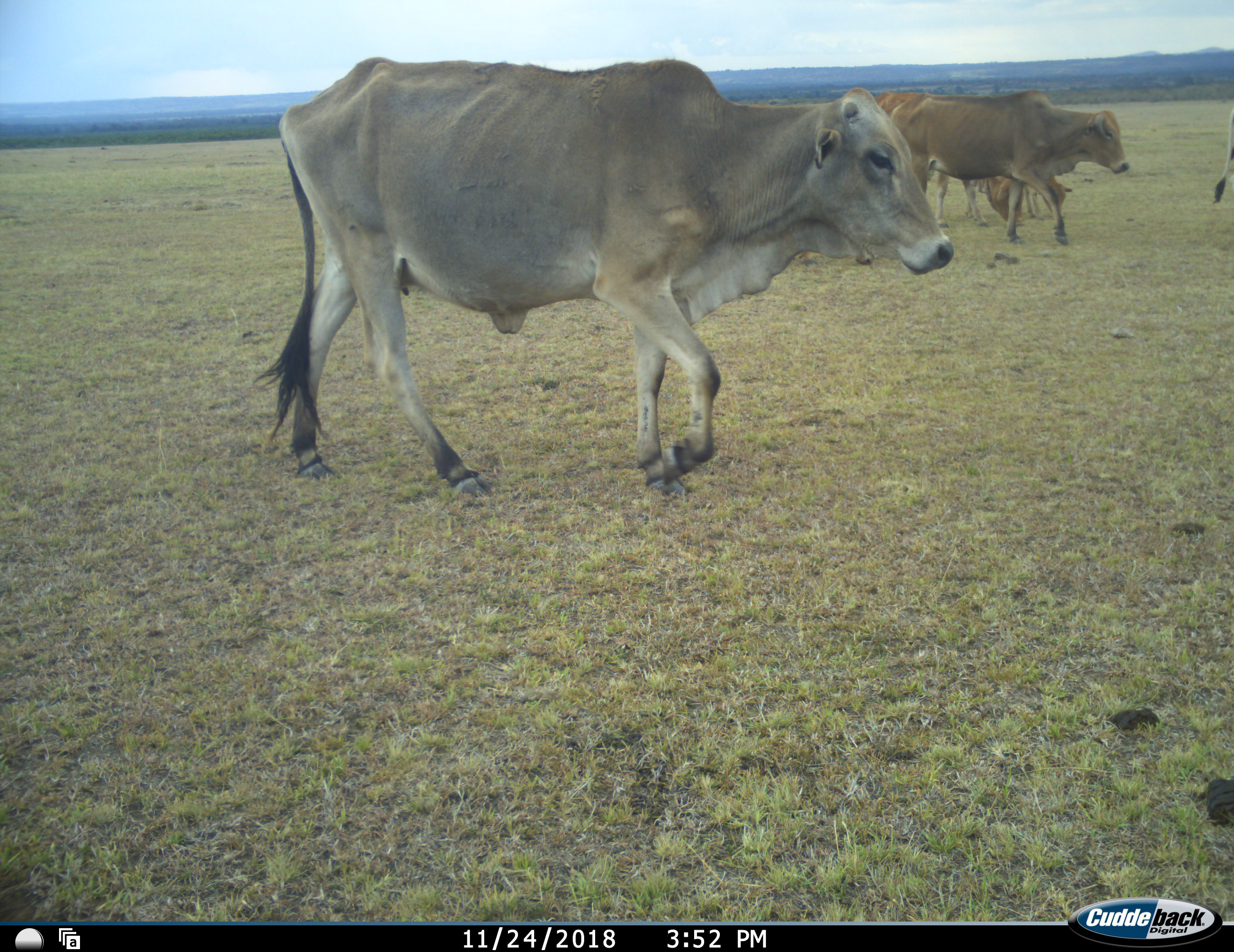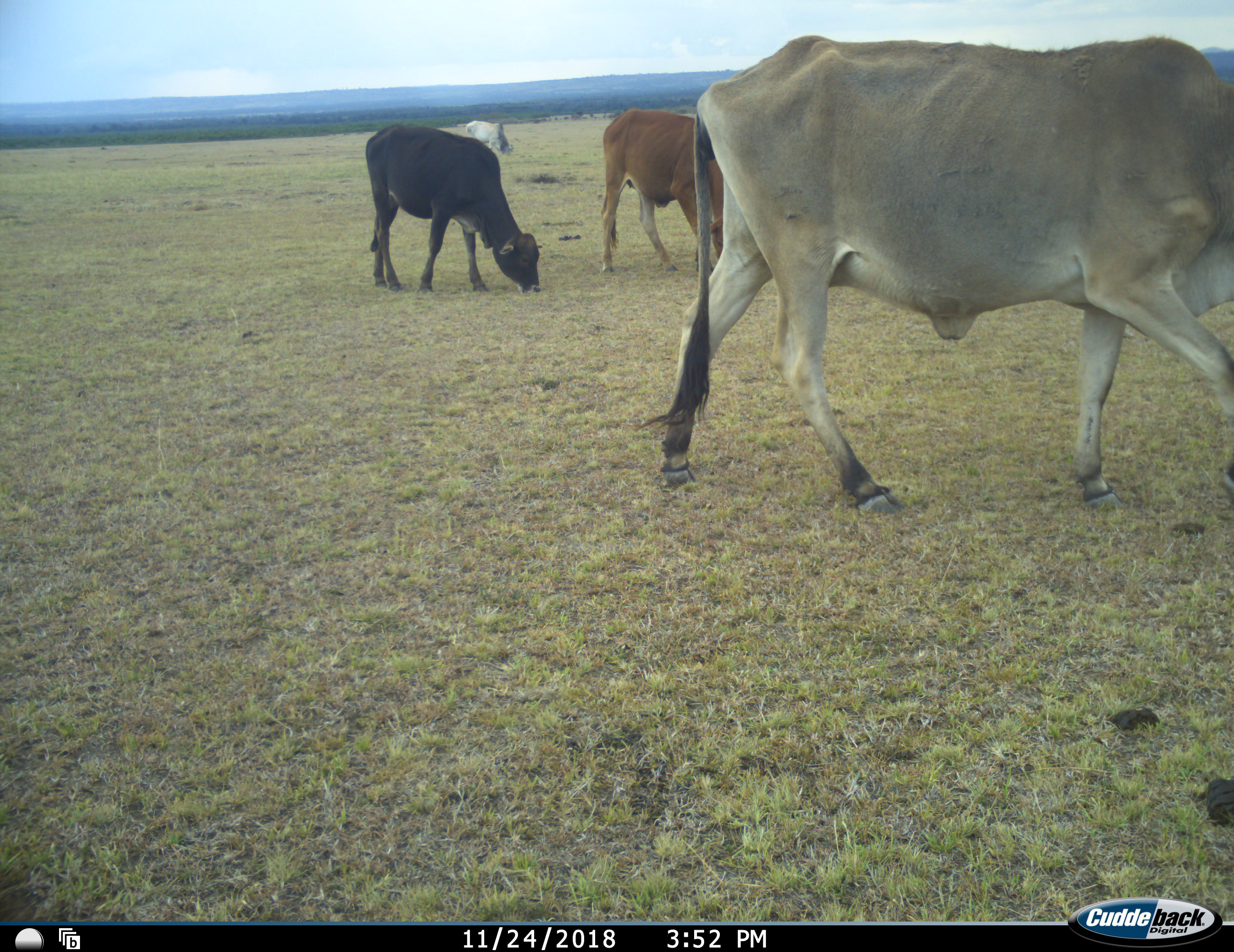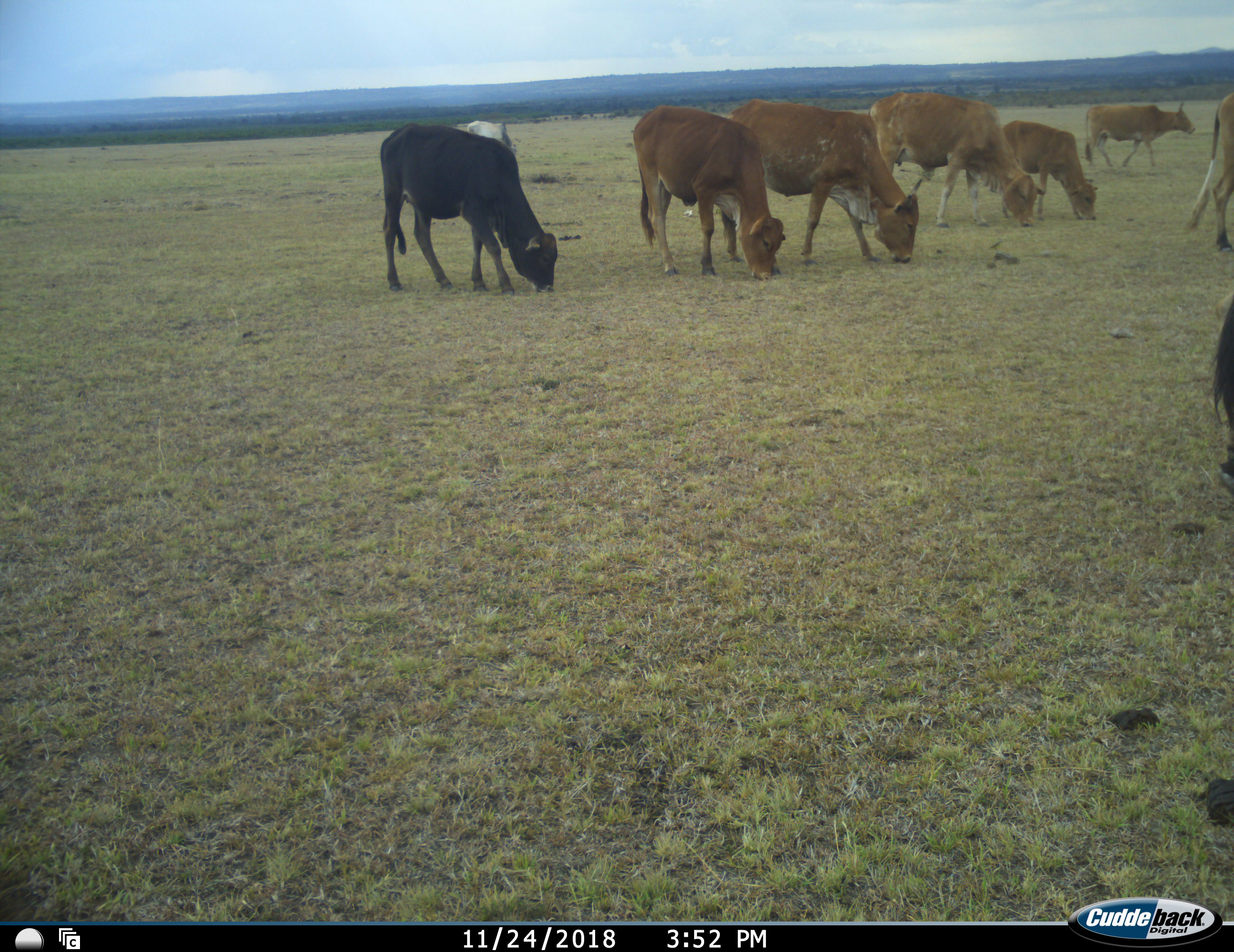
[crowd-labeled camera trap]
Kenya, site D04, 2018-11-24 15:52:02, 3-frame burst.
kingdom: Animalia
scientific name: Animalia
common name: animal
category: domesticanimal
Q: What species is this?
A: Domesticanimal (animal) (Animalia).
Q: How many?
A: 9.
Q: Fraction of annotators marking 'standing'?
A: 30%.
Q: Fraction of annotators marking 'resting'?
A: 0%.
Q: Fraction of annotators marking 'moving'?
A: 100%.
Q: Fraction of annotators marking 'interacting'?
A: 0%.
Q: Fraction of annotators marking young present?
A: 20%.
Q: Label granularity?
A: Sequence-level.